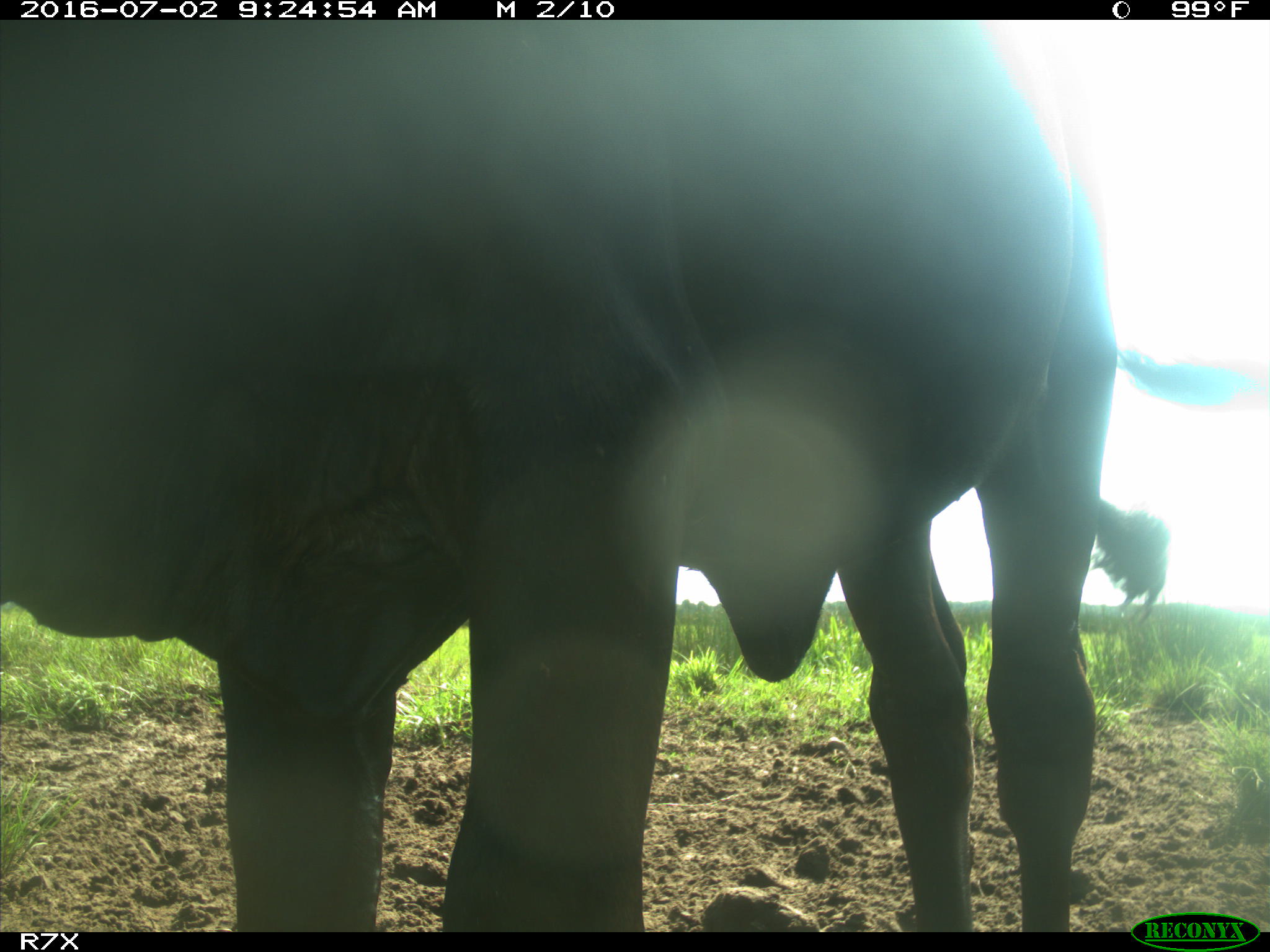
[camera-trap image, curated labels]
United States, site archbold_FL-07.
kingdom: Animalia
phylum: Chordata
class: Mammalia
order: Artiodactyla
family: Bovidae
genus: Bos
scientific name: Bos taurus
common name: domestic cow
Bos taurus (domestic cow).